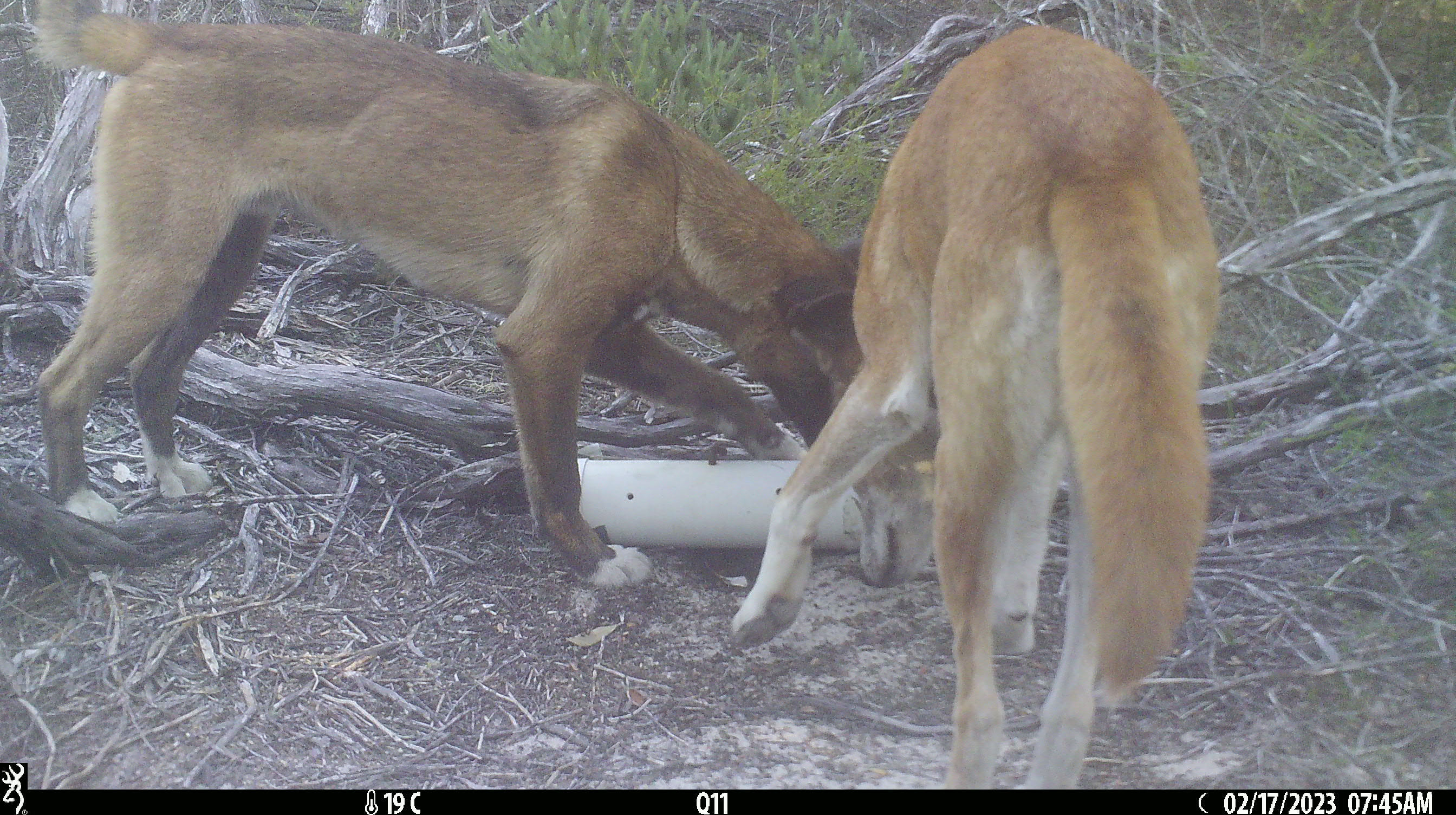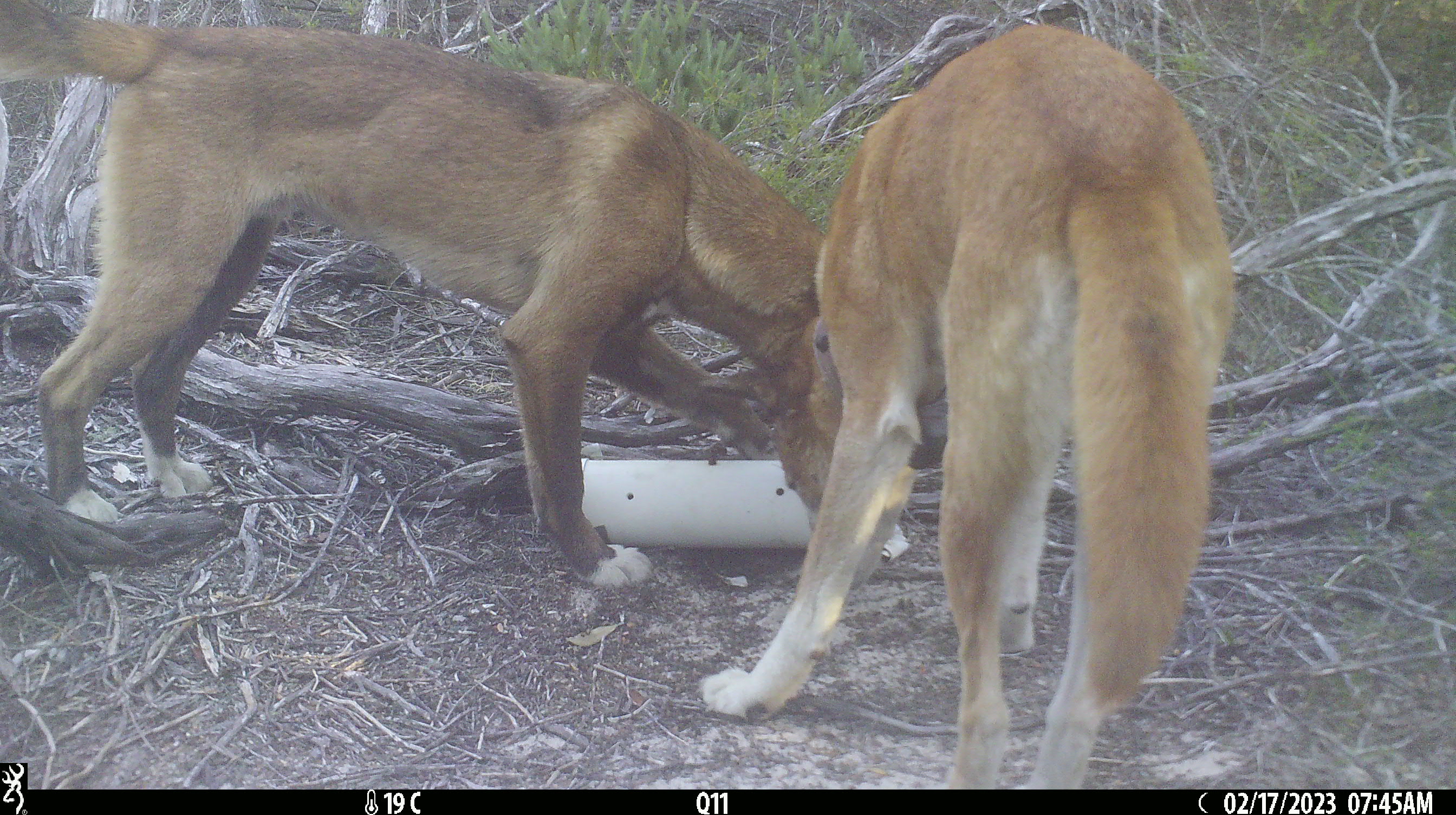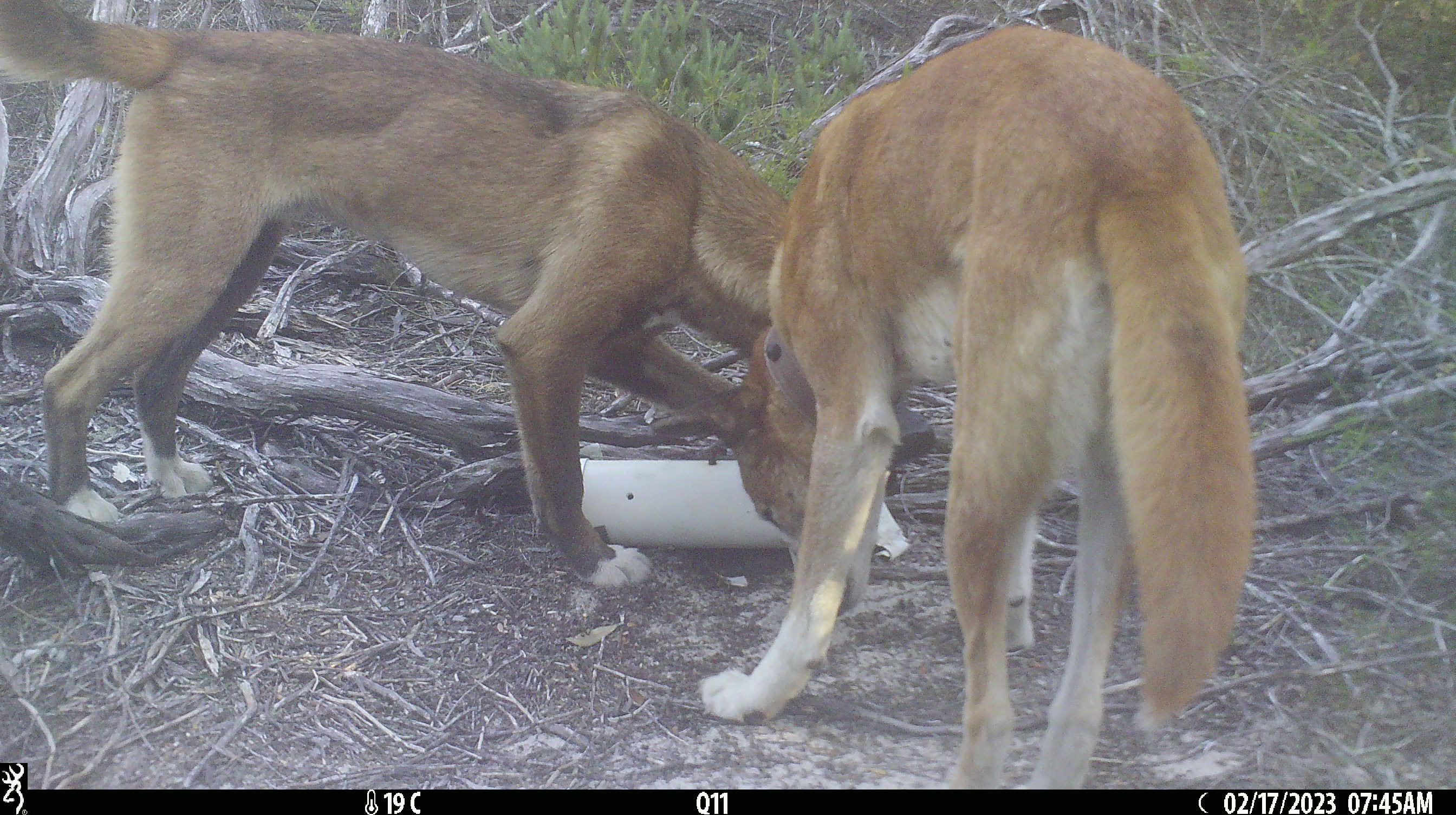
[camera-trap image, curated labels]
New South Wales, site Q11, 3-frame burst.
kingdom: Animalia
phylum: Chordata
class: Mammalia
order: Carnivora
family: Canidae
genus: Canis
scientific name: Canis familiaris dingo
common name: dingo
Dingo (Canis familiaris dingo).